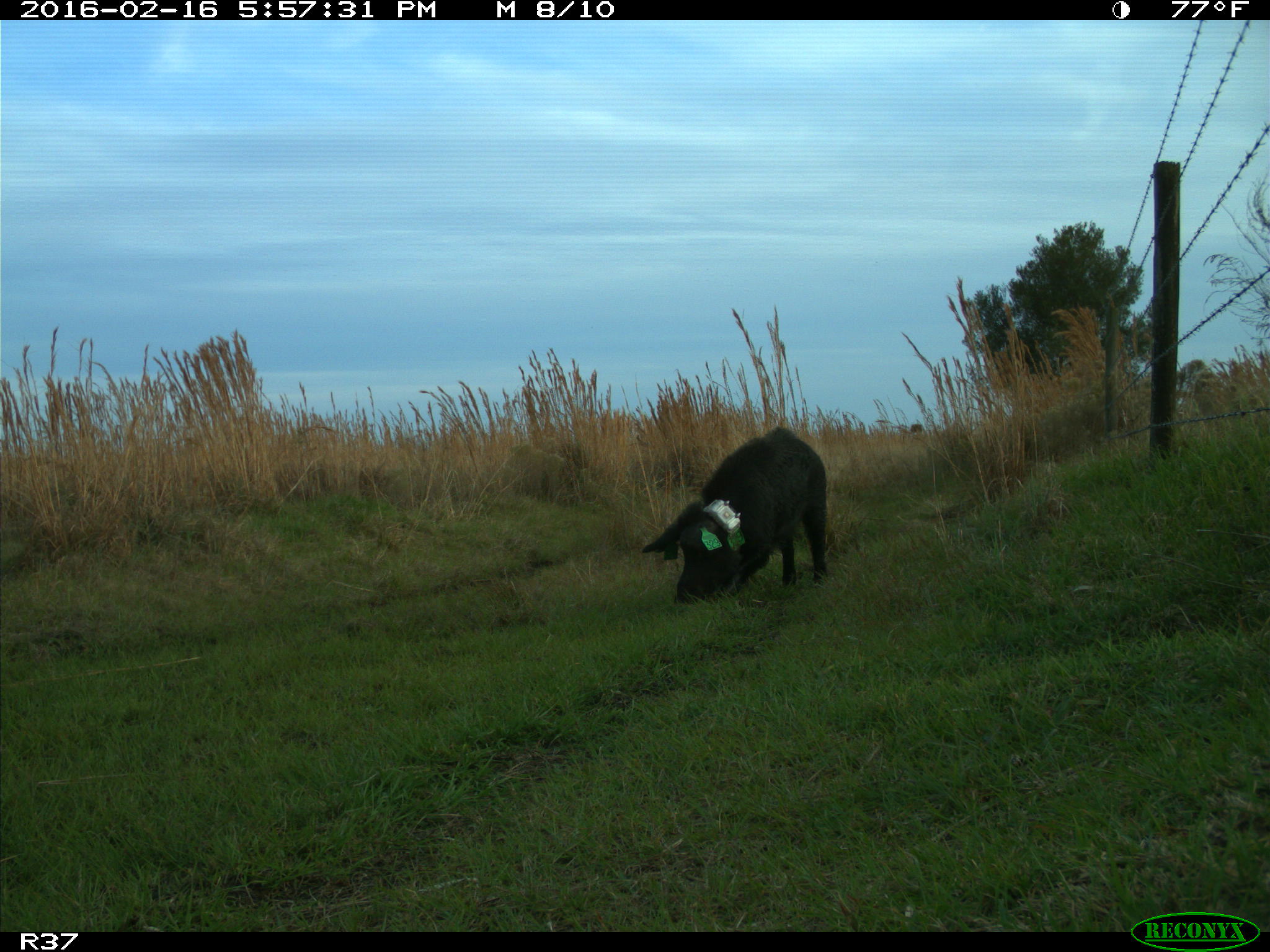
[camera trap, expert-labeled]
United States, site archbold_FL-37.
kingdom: Animalia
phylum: Chordata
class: Mammalia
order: Artiodactyla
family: Suidae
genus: Sus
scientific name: Sus scrofa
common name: wild boar